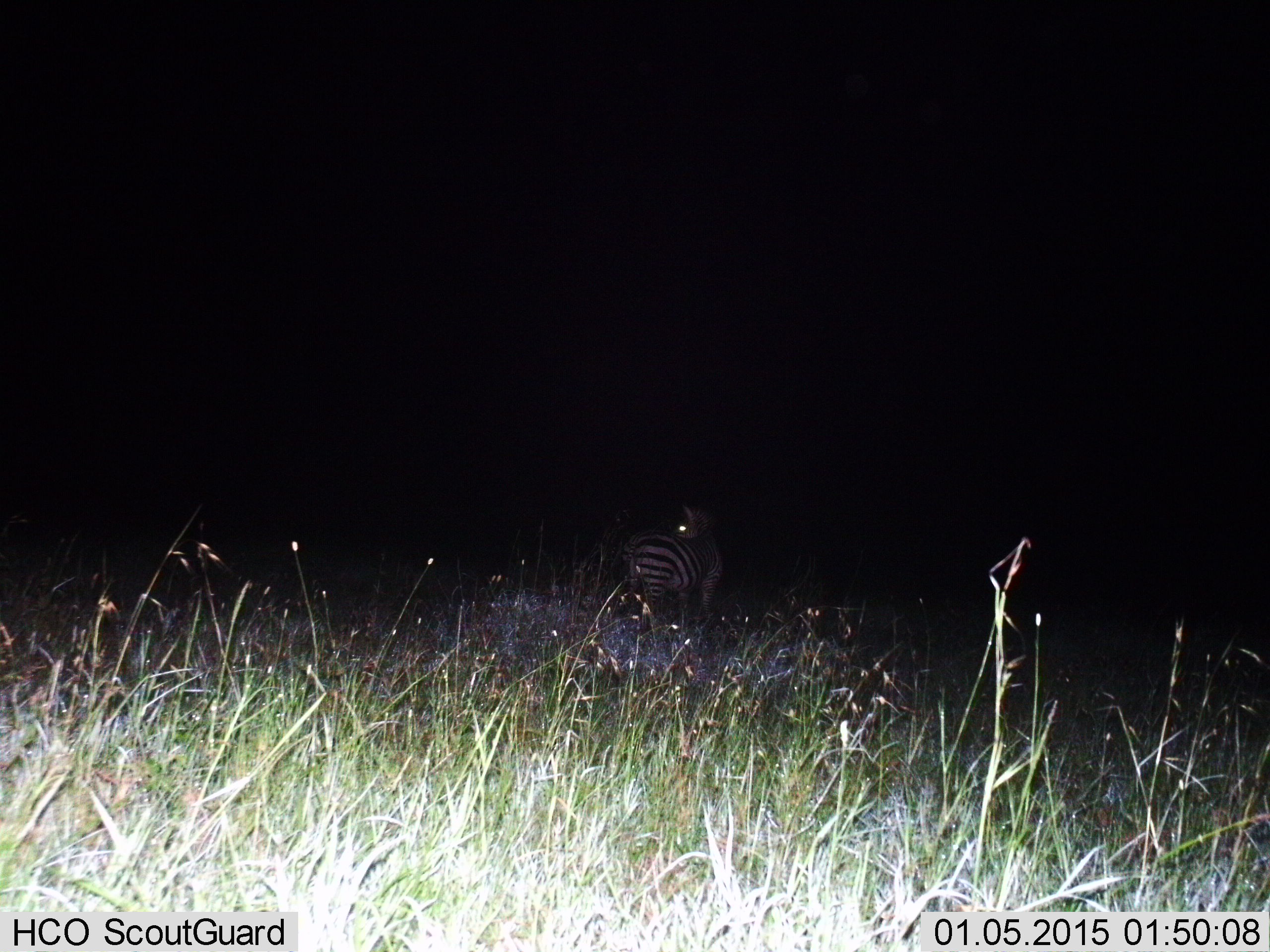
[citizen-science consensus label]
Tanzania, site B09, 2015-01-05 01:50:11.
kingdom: Animalia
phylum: Chordata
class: Mammalia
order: Perissodactyla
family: Equidae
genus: Equus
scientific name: Equus quagga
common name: plains zebra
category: zebra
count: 1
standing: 80%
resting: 0%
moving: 20%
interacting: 0%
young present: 0%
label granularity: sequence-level